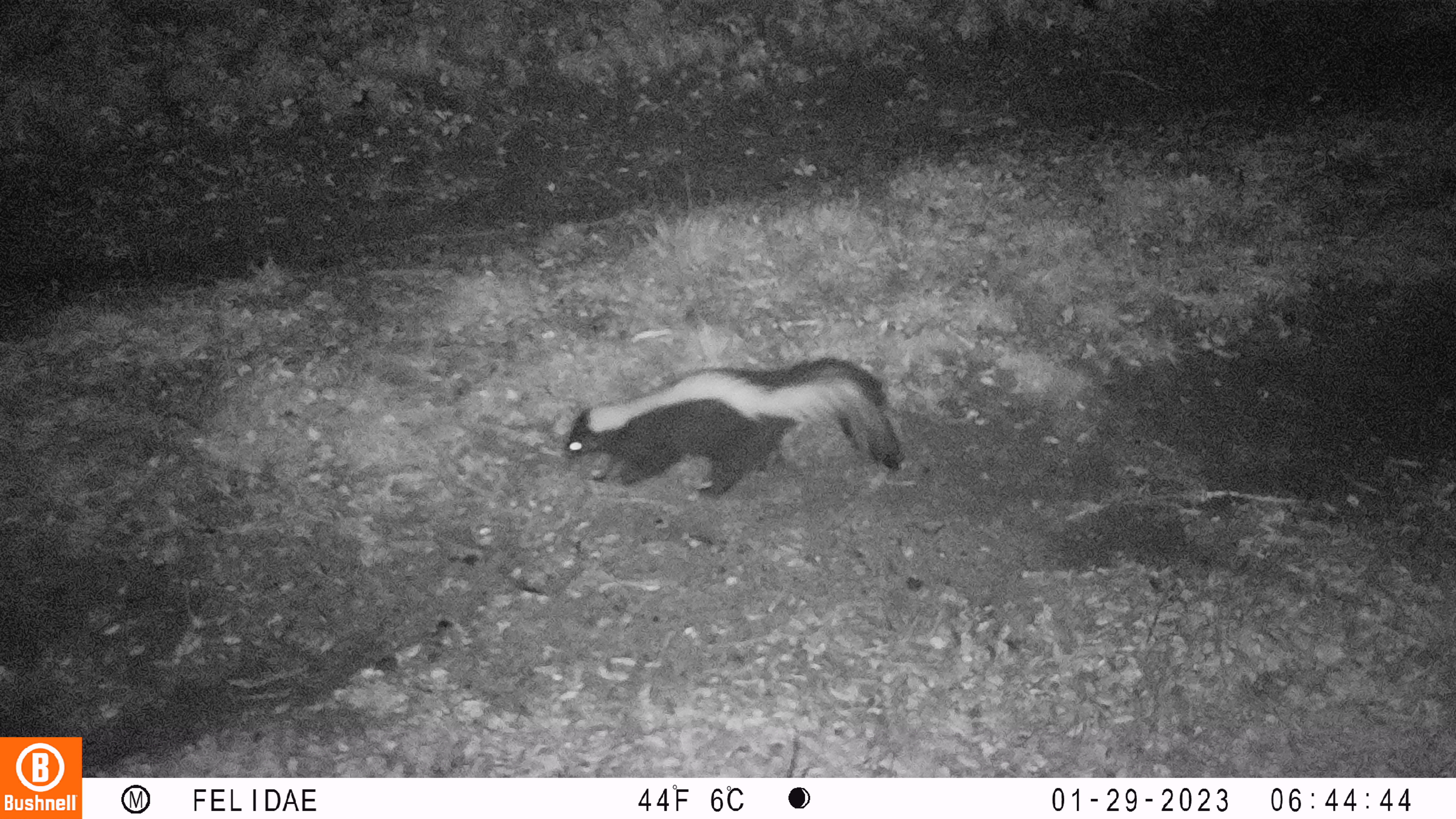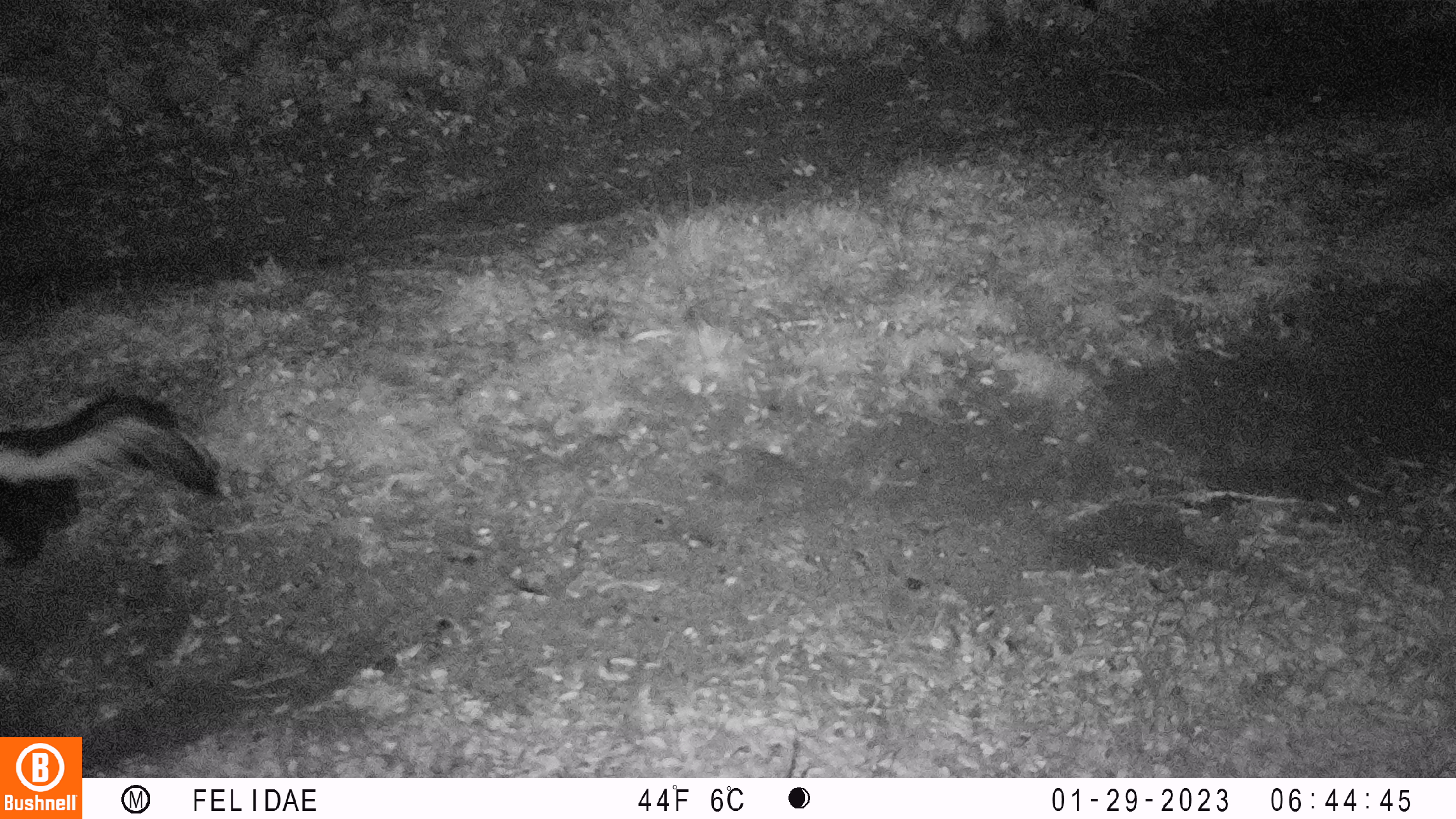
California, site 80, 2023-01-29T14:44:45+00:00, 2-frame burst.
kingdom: Animalia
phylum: Chordata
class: Mammalia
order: Carnivora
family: Mephitidae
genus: Mephitis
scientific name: Mephitis mephitis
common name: striped skunk